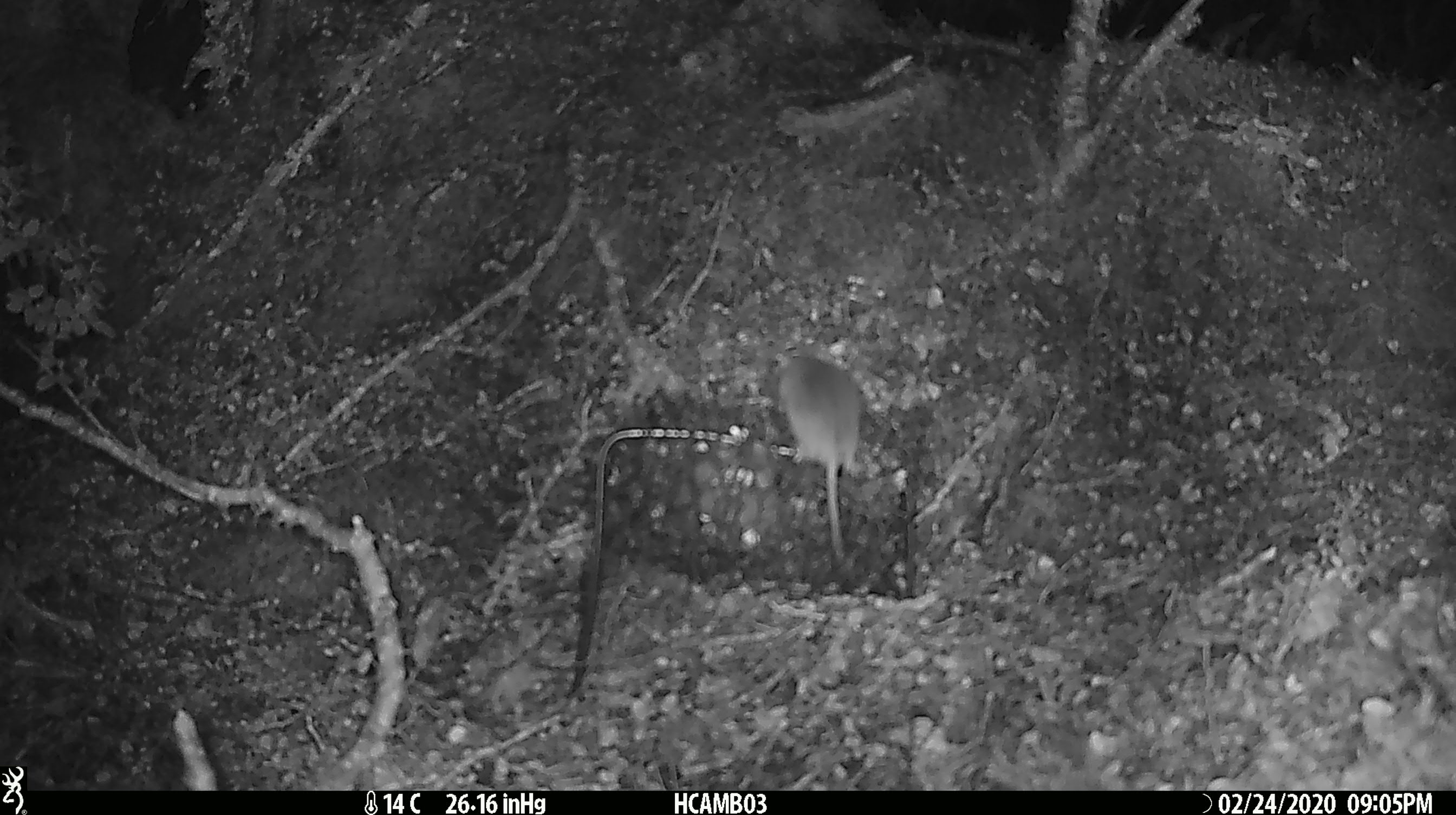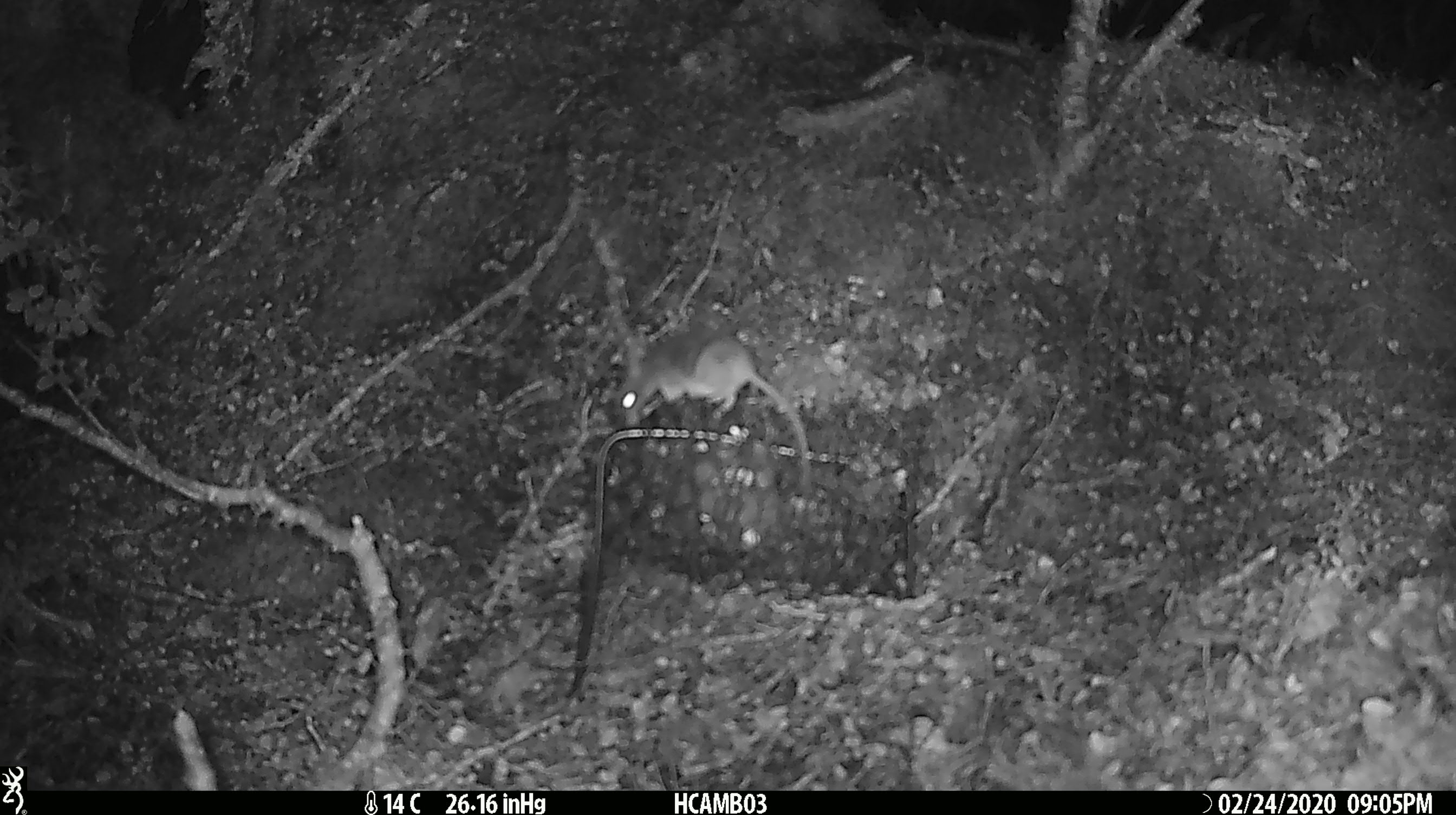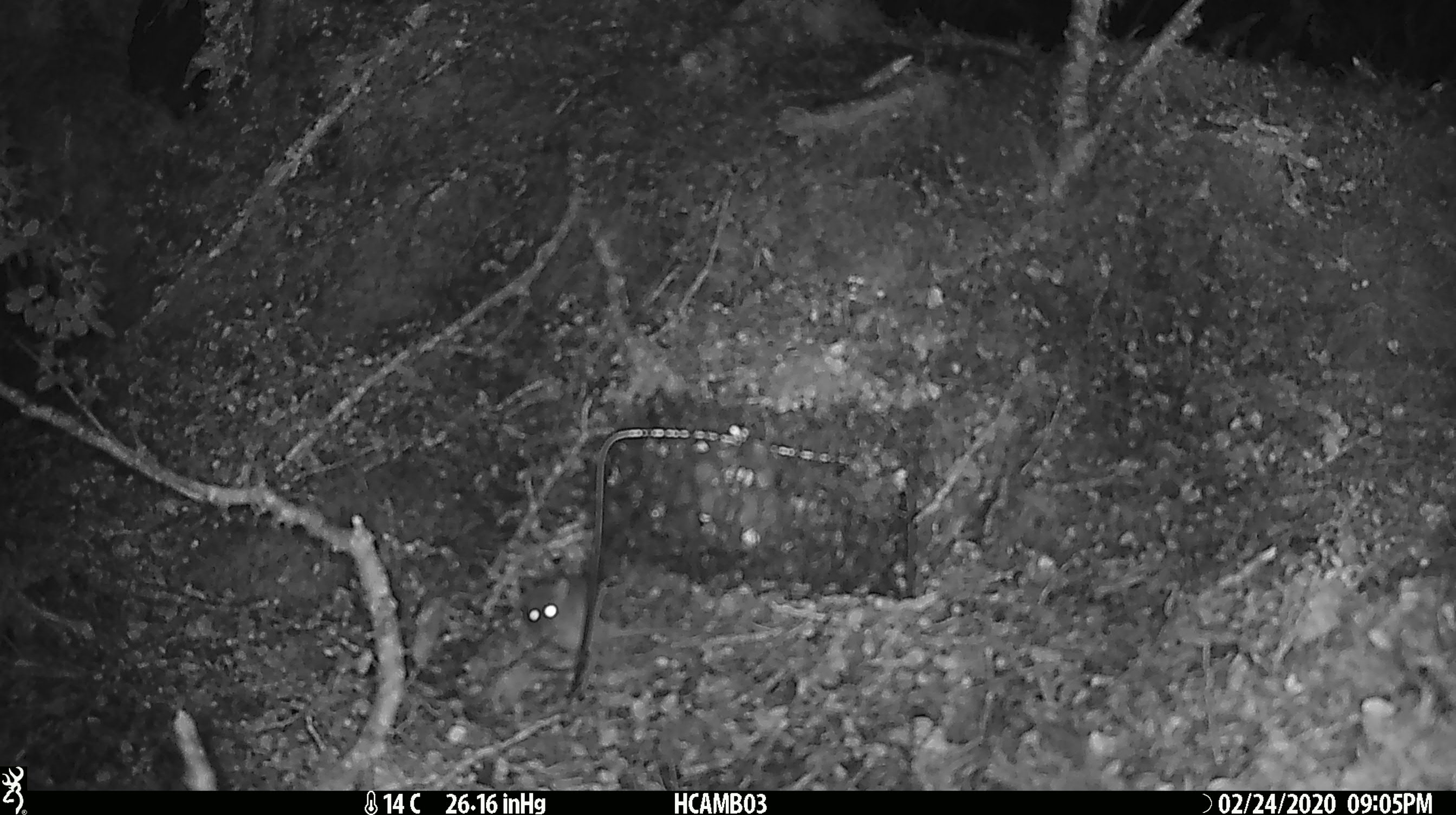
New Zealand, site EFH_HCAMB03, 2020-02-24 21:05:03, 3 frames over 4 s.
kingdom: Animalia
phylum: Chordata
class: Mammalia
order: Rodentia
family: Muridae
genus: Mus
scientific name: Mus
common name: mouse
Mouse (Mus).